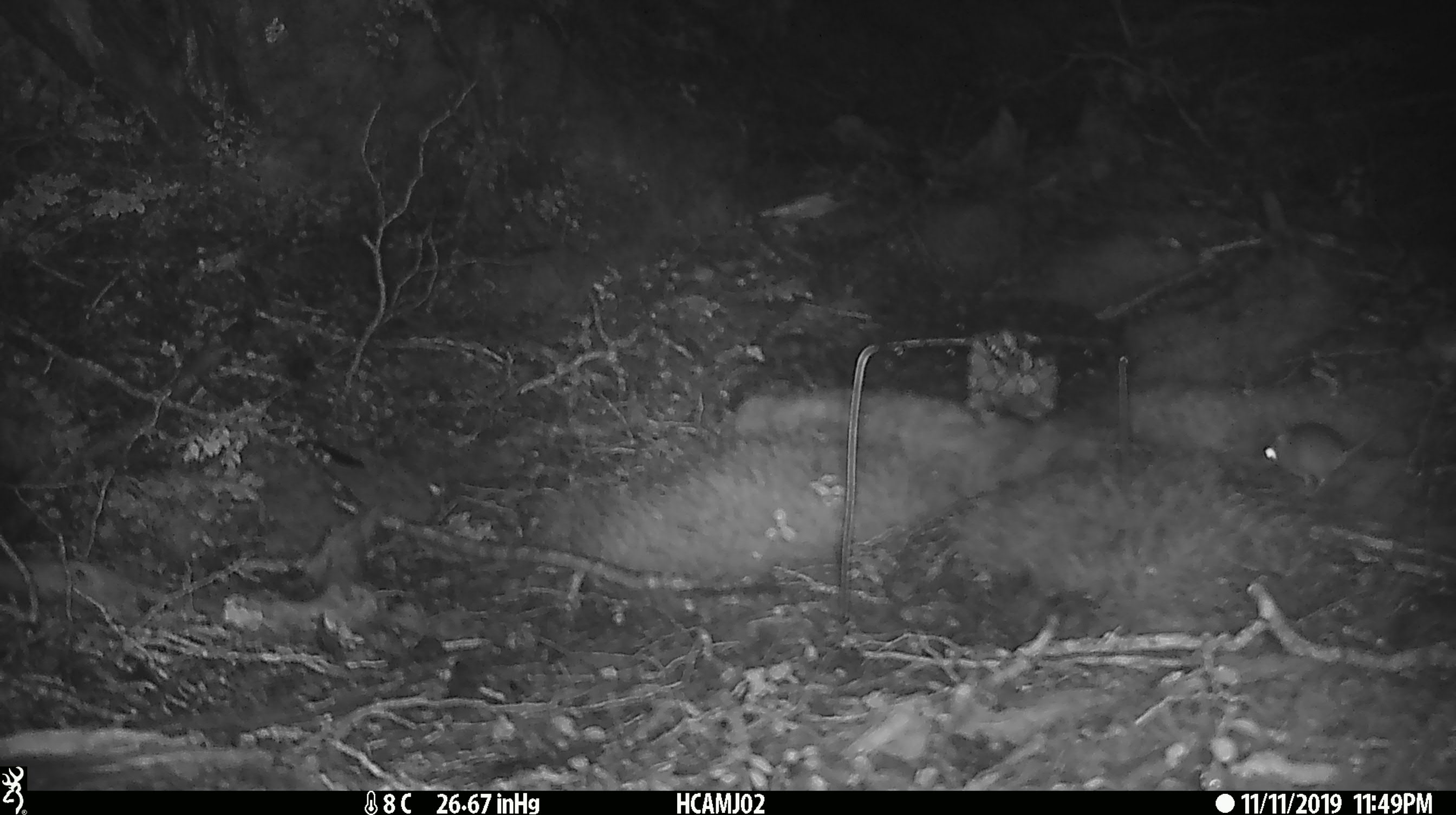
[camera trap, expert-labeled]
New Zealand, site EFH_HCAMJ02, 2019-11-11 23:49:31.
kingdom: Animalia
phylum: Chordata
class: Mammalia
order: Rodentia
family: Muridae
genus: Mus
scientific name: Mus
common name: mouse